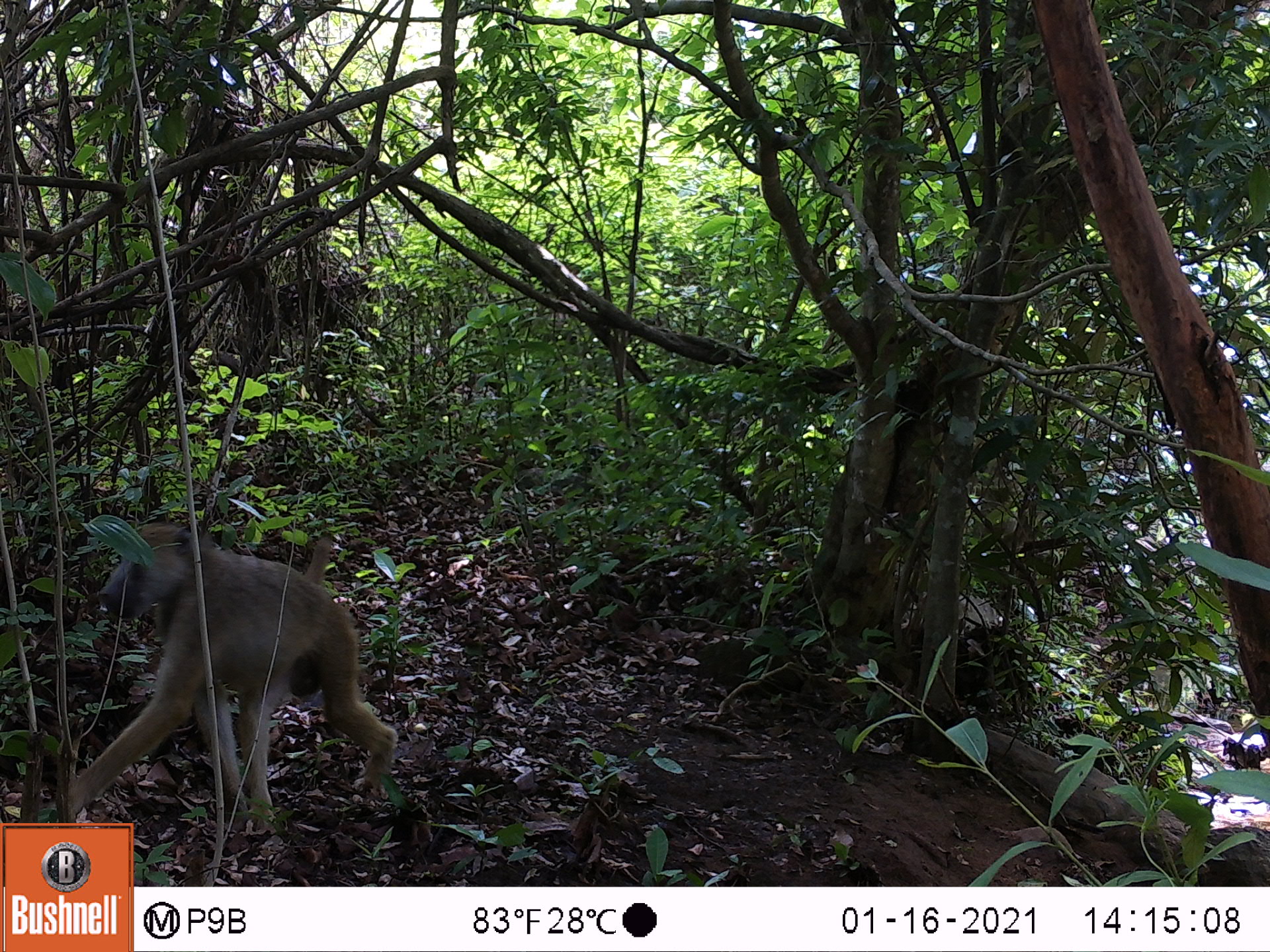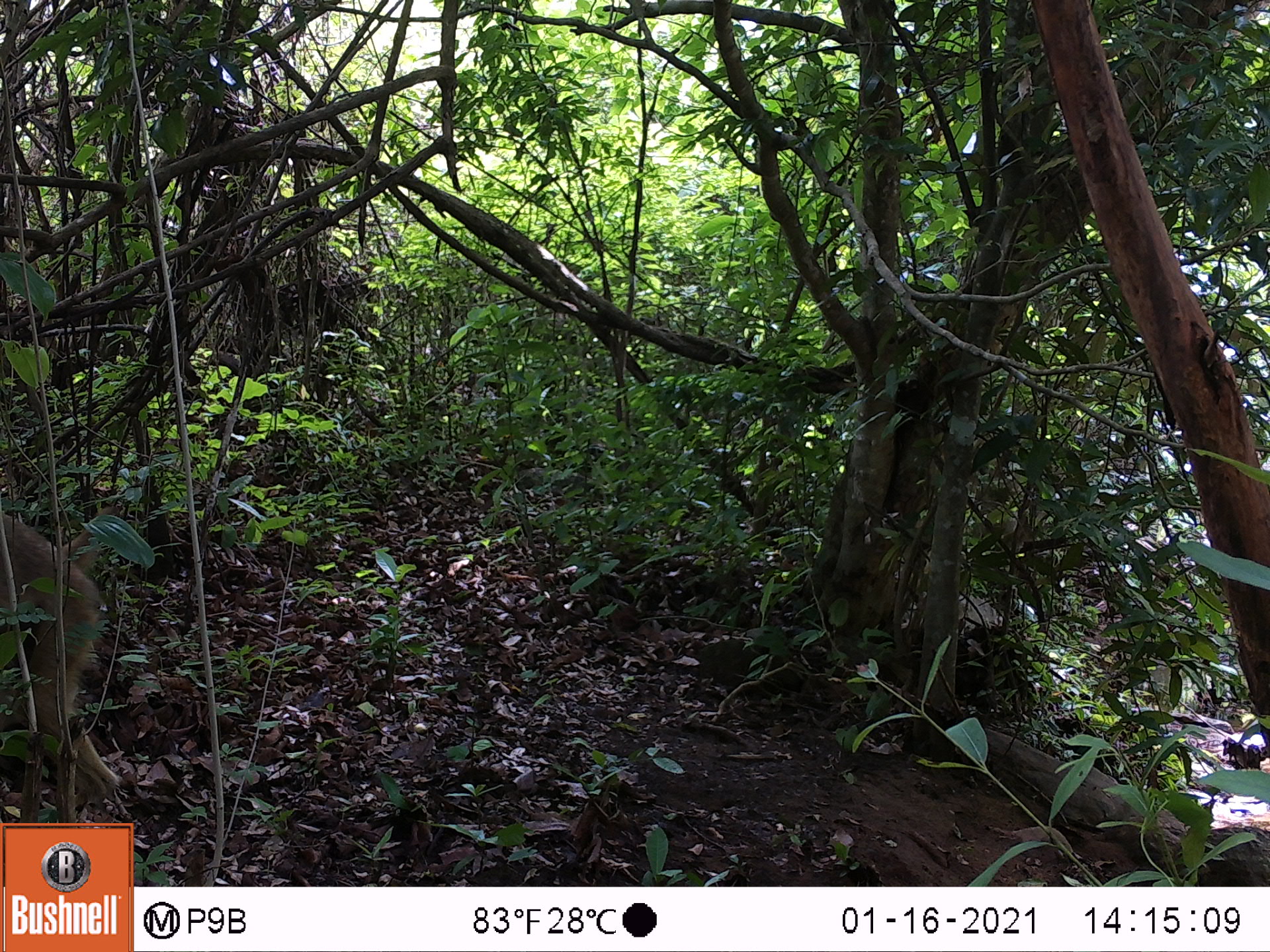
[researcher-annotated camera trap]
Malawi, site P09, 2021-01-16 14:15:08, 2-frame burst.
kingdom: Animalia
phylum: Chordata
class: Mammalia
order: Primates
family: Cercopithecidae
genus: Papio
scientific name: Papio cynocephalus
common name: yellow baboon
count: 1